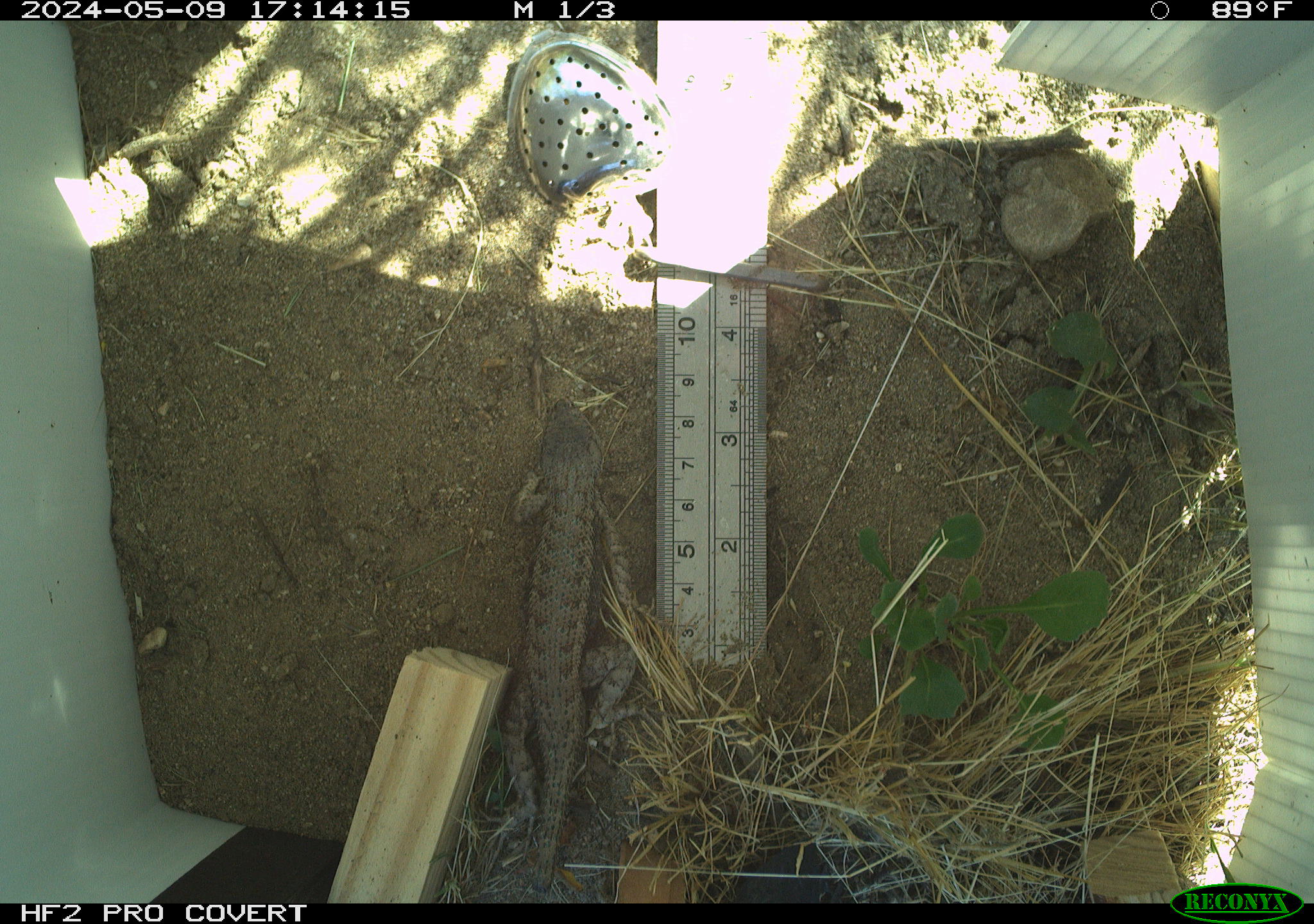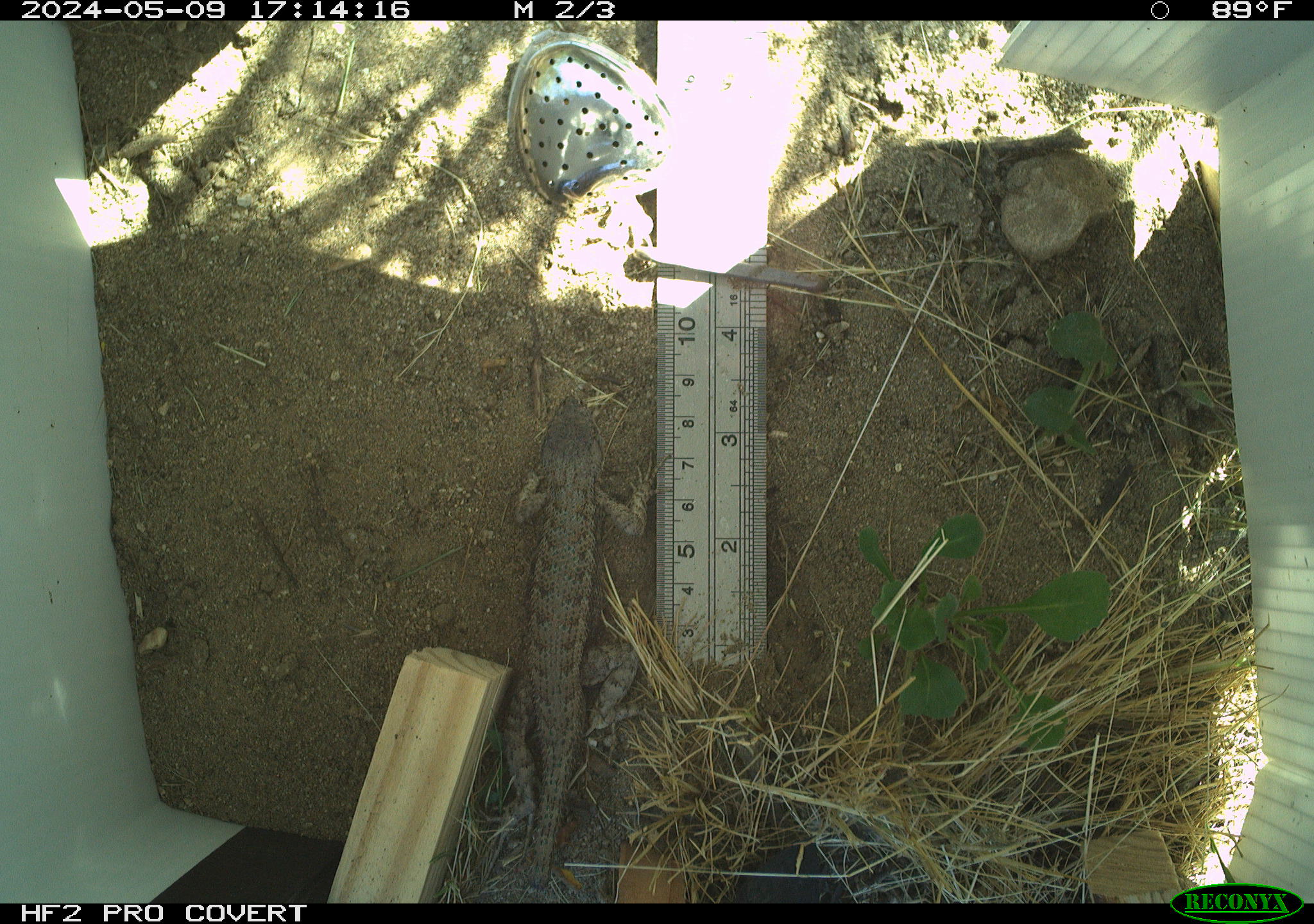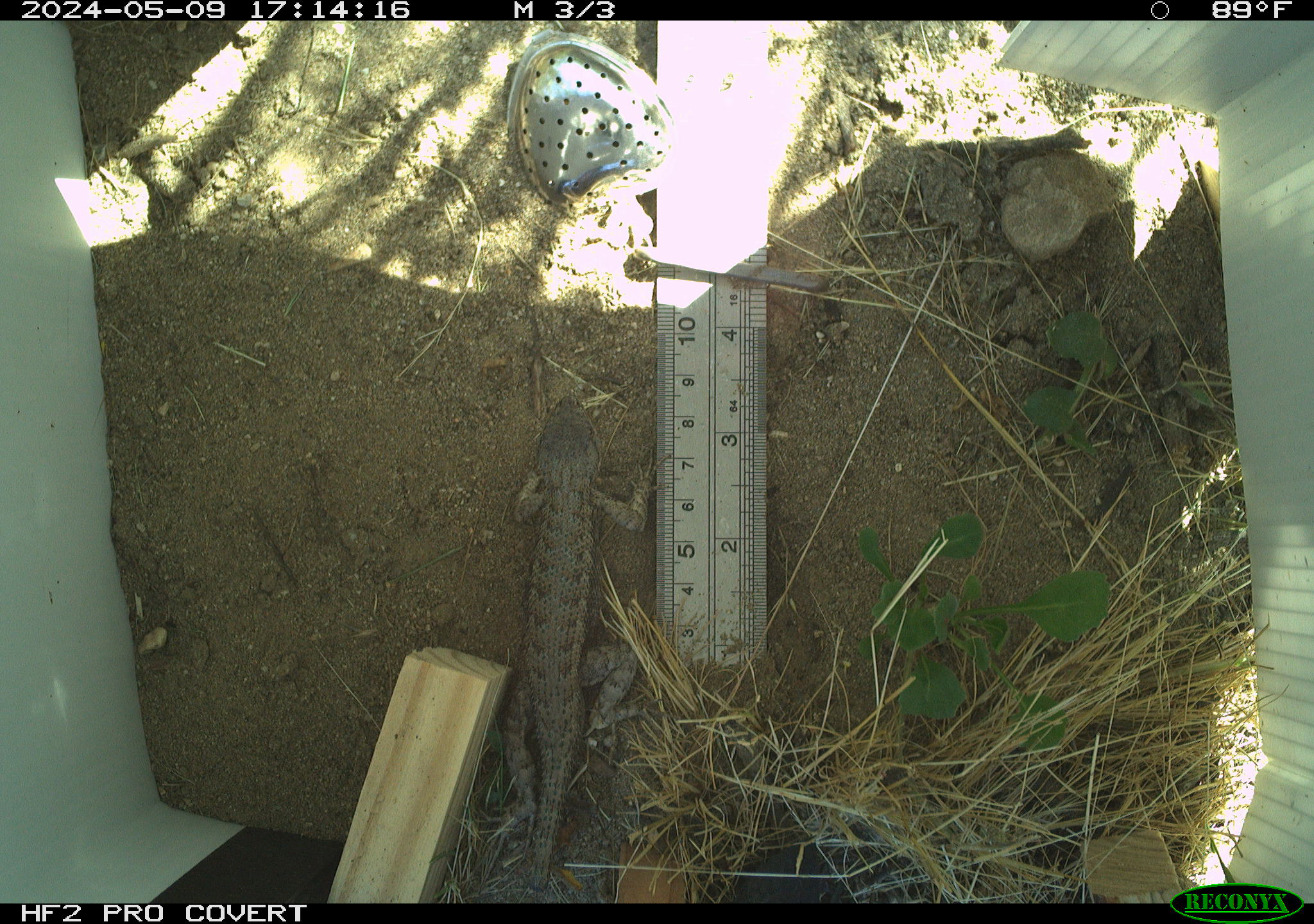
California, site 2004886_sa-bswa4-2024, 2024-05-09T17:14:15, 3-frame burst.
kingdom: Animalia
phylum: Chordata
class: Reptilia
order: Squamata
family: Phrynosomatidae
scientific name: Phrynosomatidae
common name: north american spiny lizards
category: sceloporus/uta species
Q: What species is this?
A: Sceloporus/uta species (north american spiny lizards) (Phrynosomatidae).